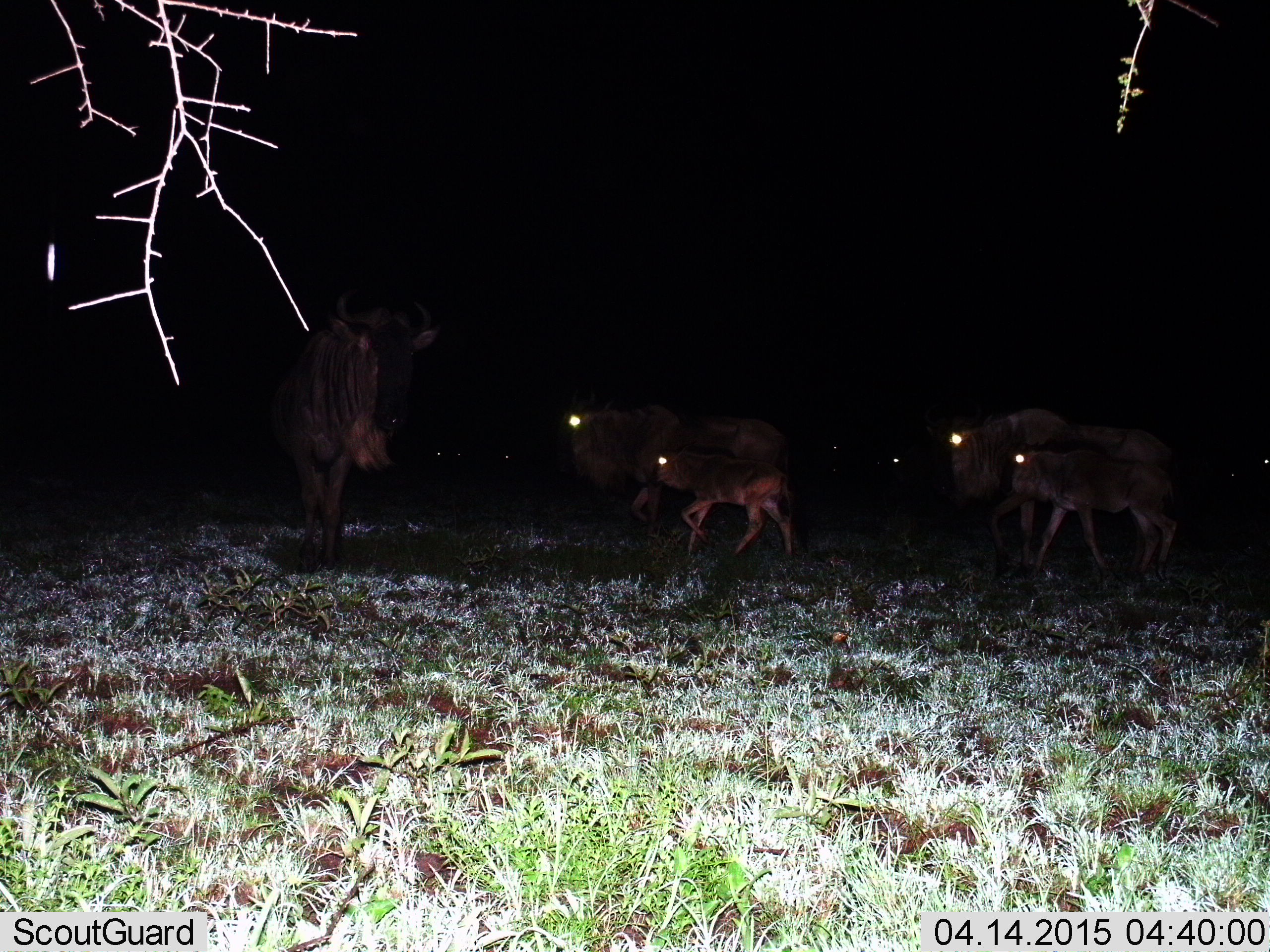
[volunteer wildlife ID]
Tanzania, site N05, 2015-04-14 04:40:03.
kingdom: Animalia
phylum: Chordata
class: Mammalia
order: Artiodactyla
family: Bovidae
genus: Connochaetes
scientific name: Connochaetes taurinus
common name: blue wildebeest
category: wildebeest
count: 5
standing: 60%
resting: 0%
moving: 100%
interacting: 0%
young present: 90%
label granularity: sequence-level